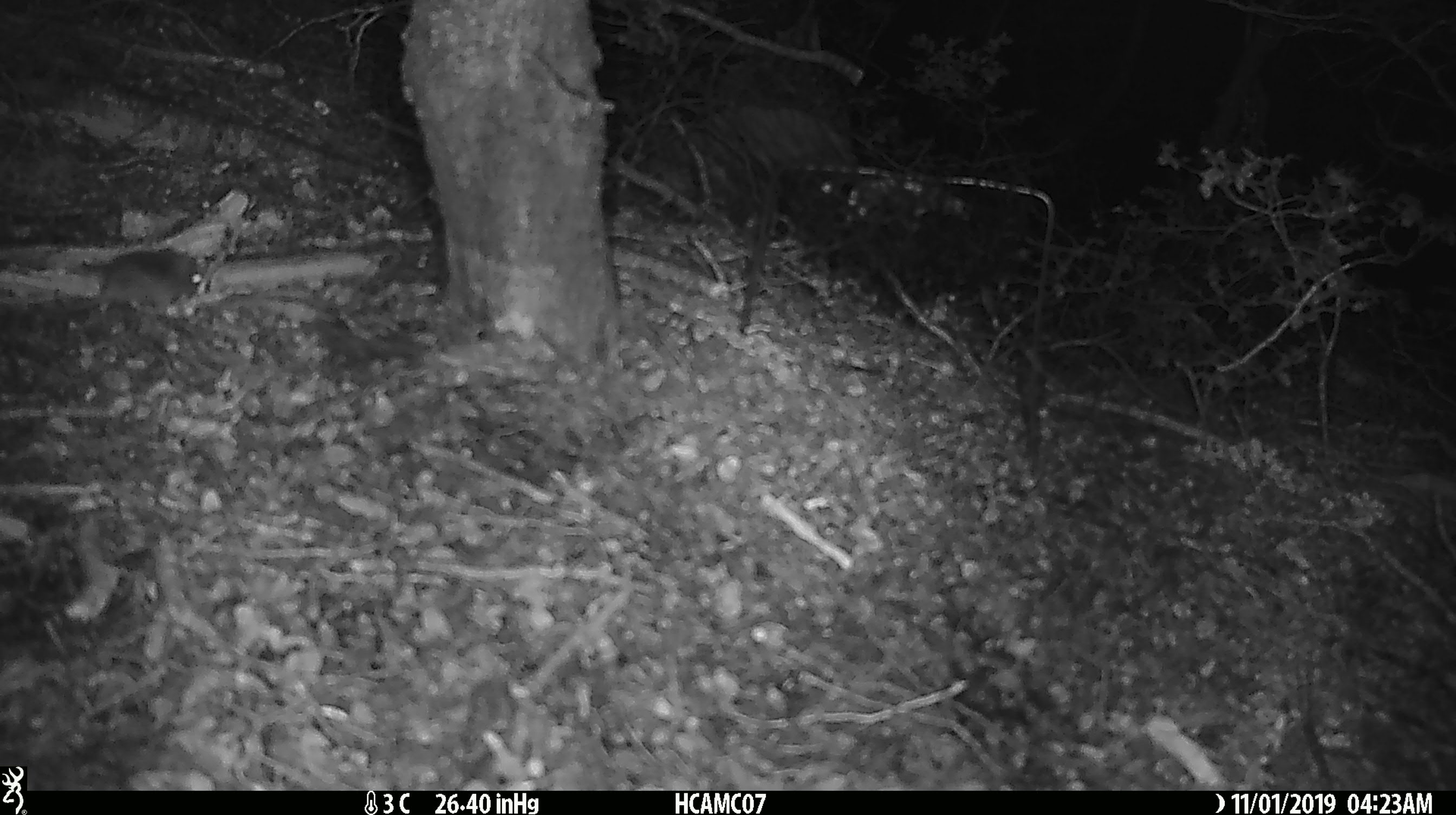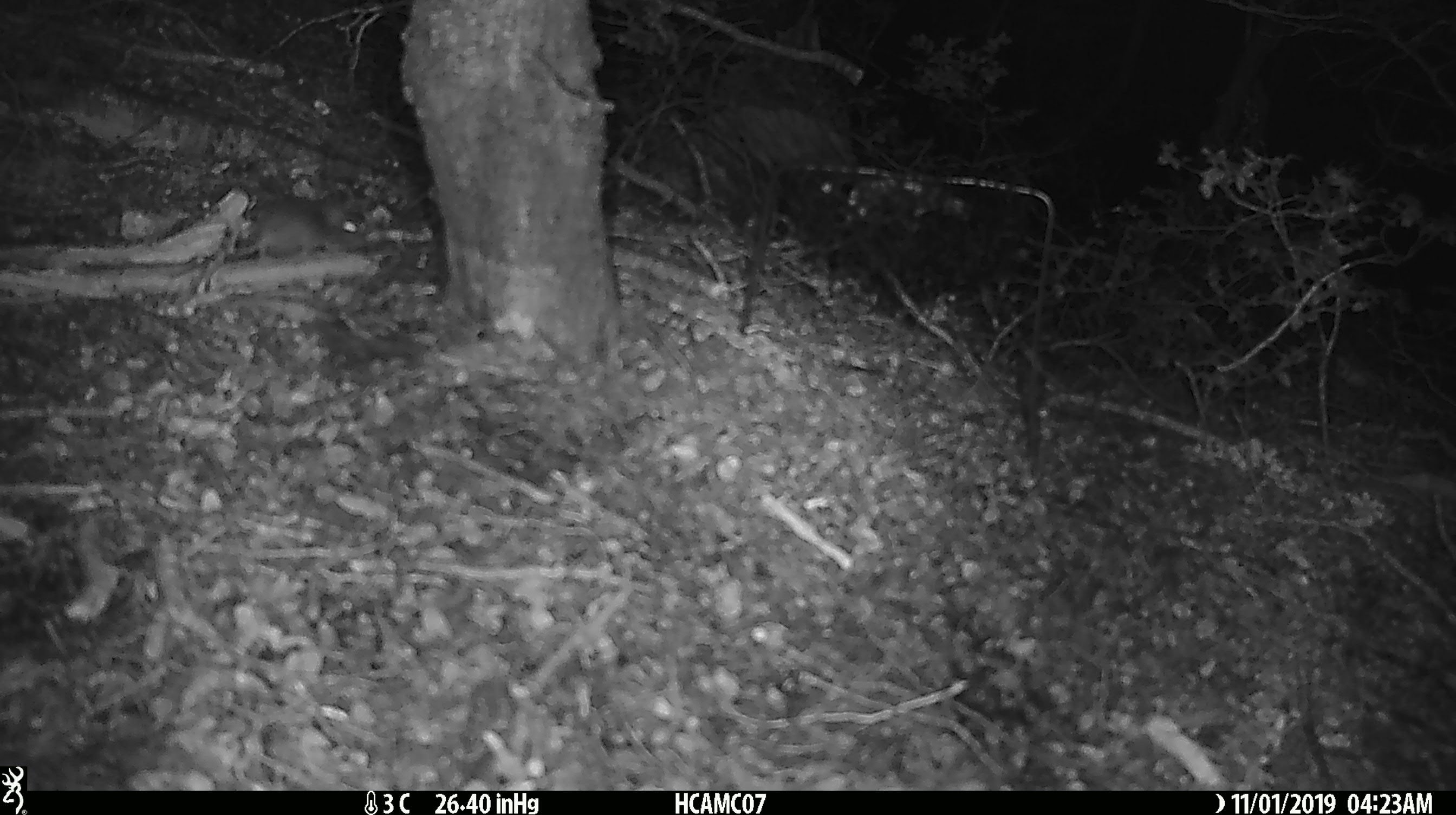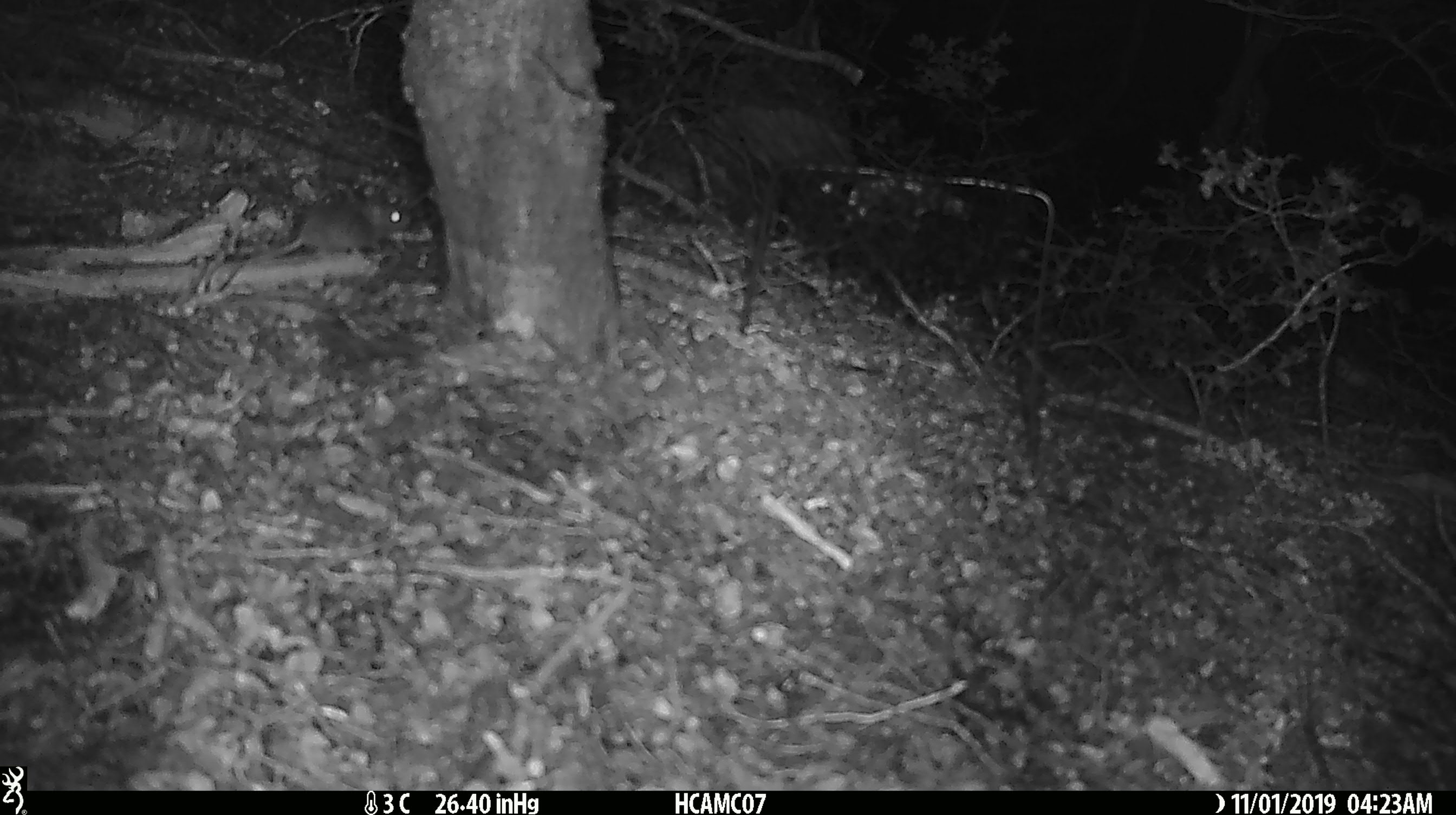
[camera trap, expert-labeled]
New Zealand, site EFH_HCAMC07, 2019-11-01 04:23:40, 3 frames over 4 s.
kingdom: Animalia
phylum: Chordata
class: Mammalia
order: Rodentia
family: Muridae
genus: Mus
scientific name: Mus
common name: mouse